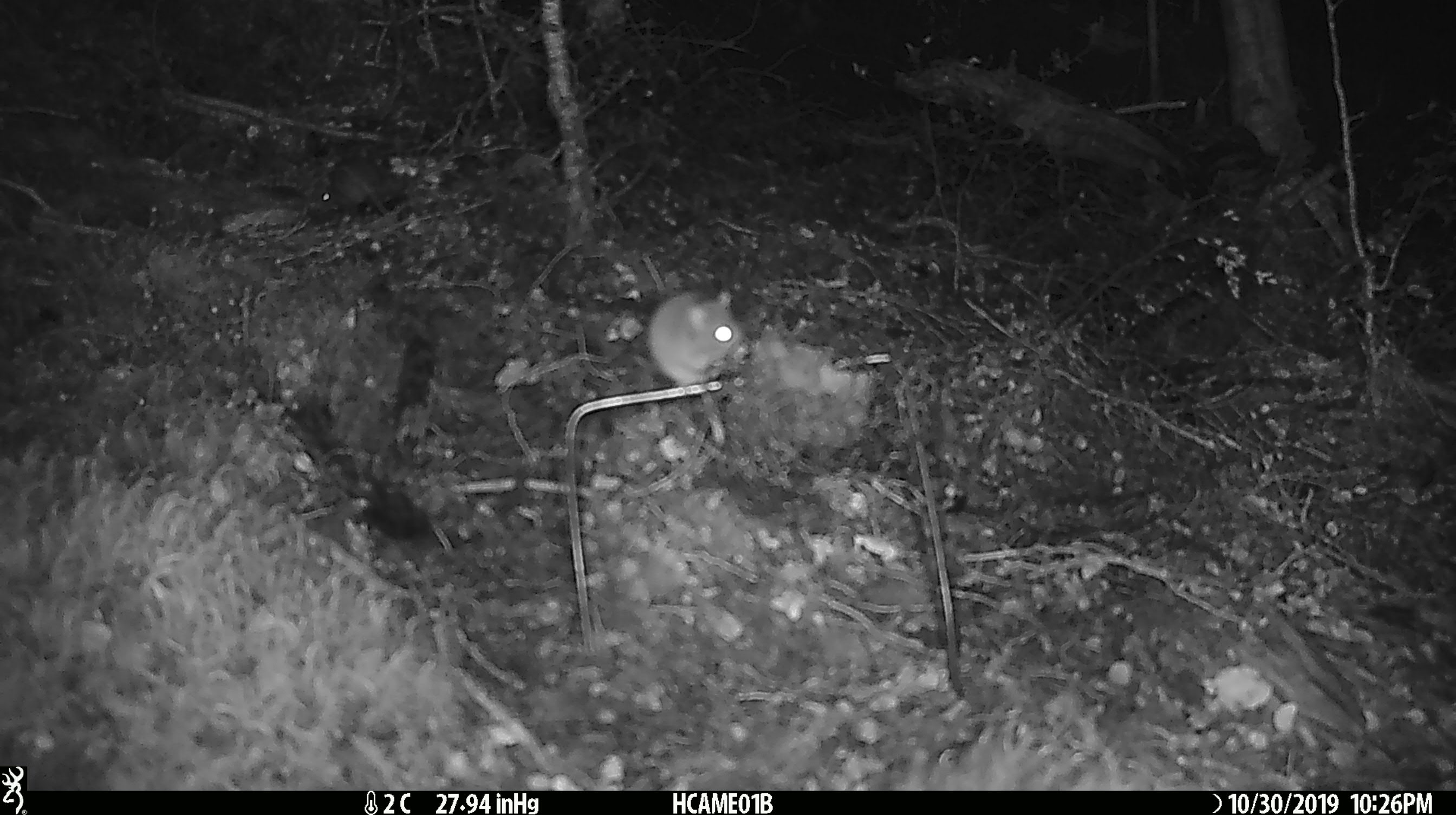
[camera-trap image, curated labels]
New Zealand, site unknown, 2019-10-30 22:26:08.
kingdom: Animalia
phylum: Chordata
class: Mammalia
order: Rodentia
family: Muridae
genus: Mus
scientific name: Mus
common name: mouse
Mouse (Mus).